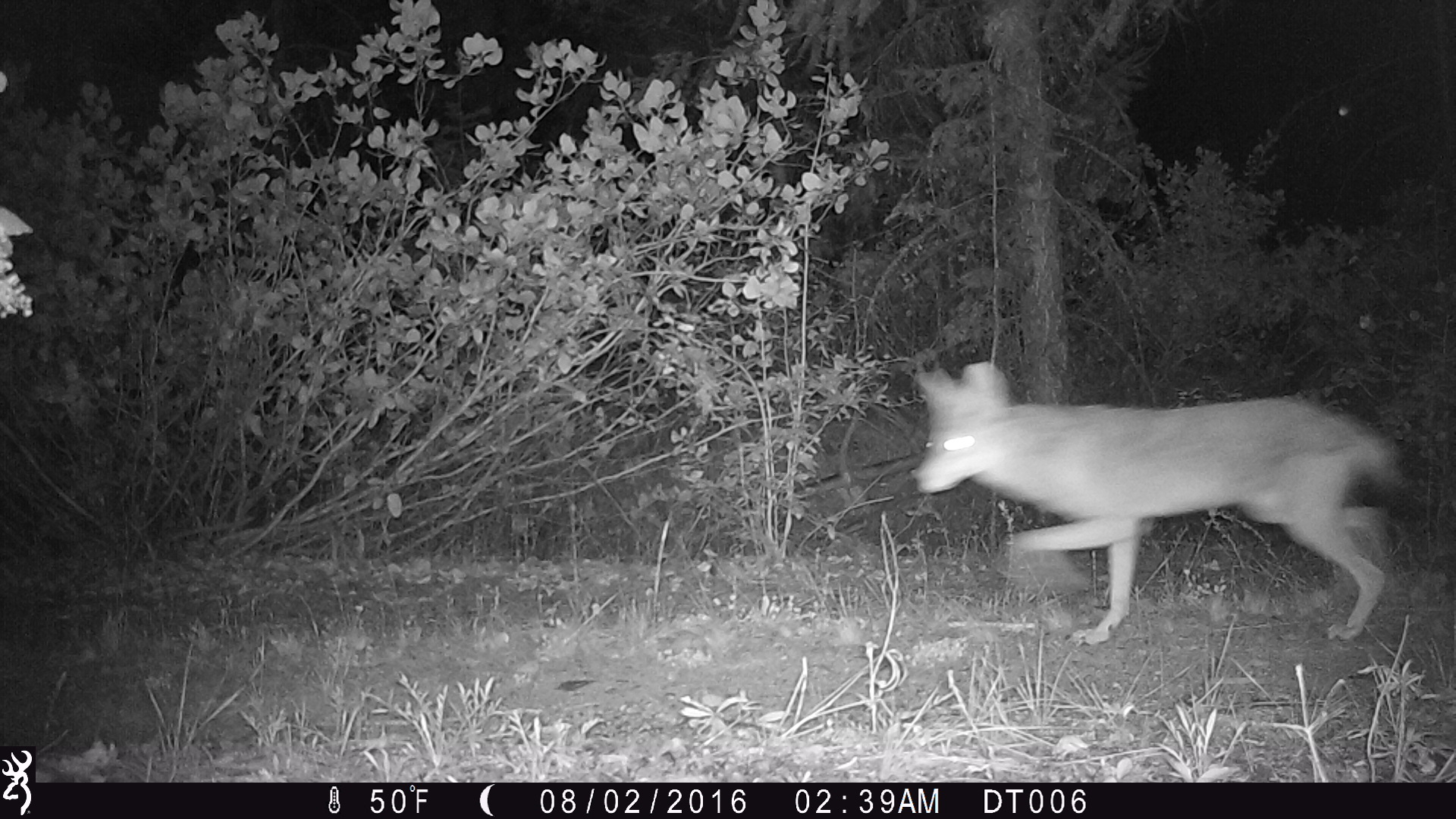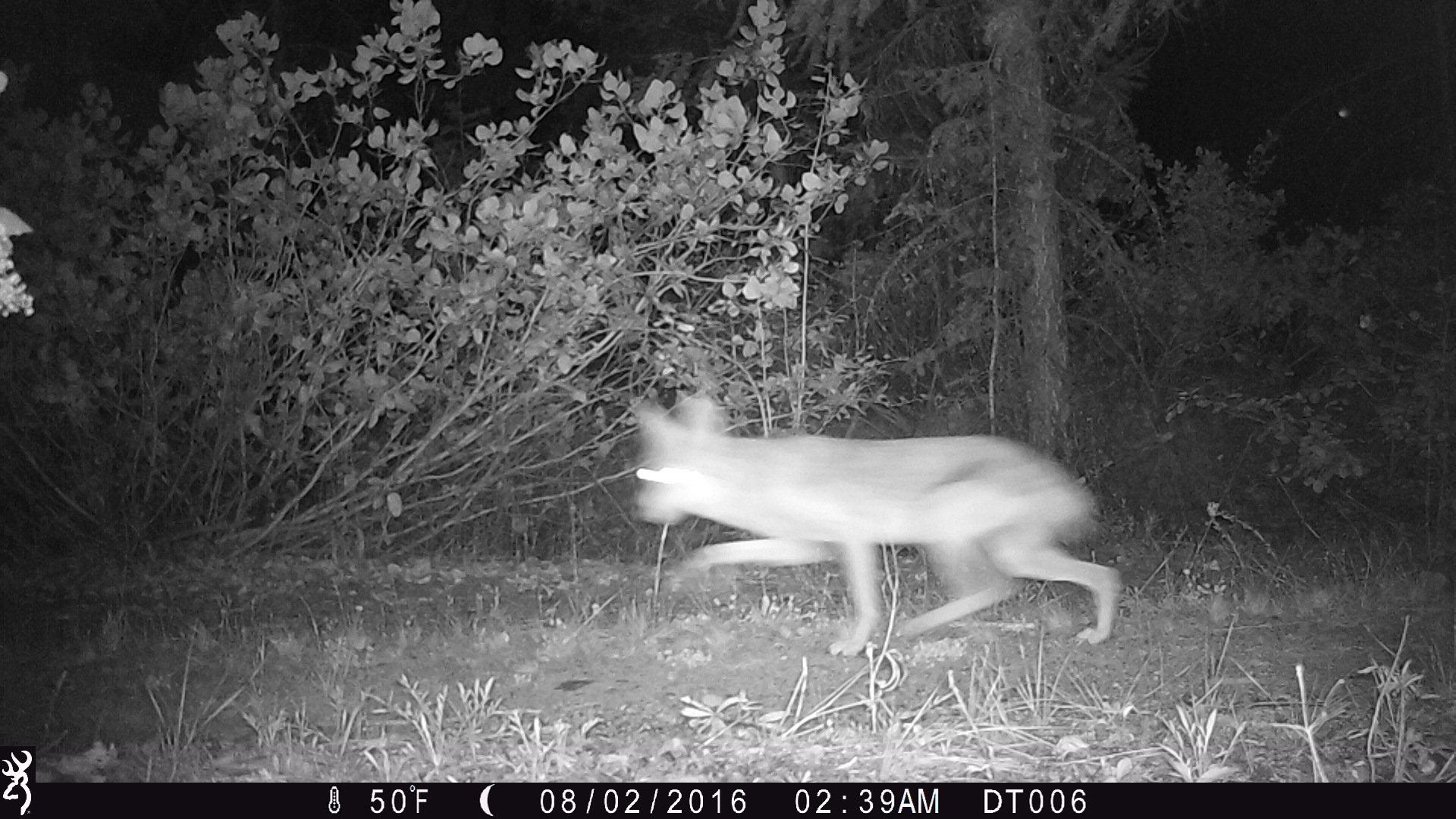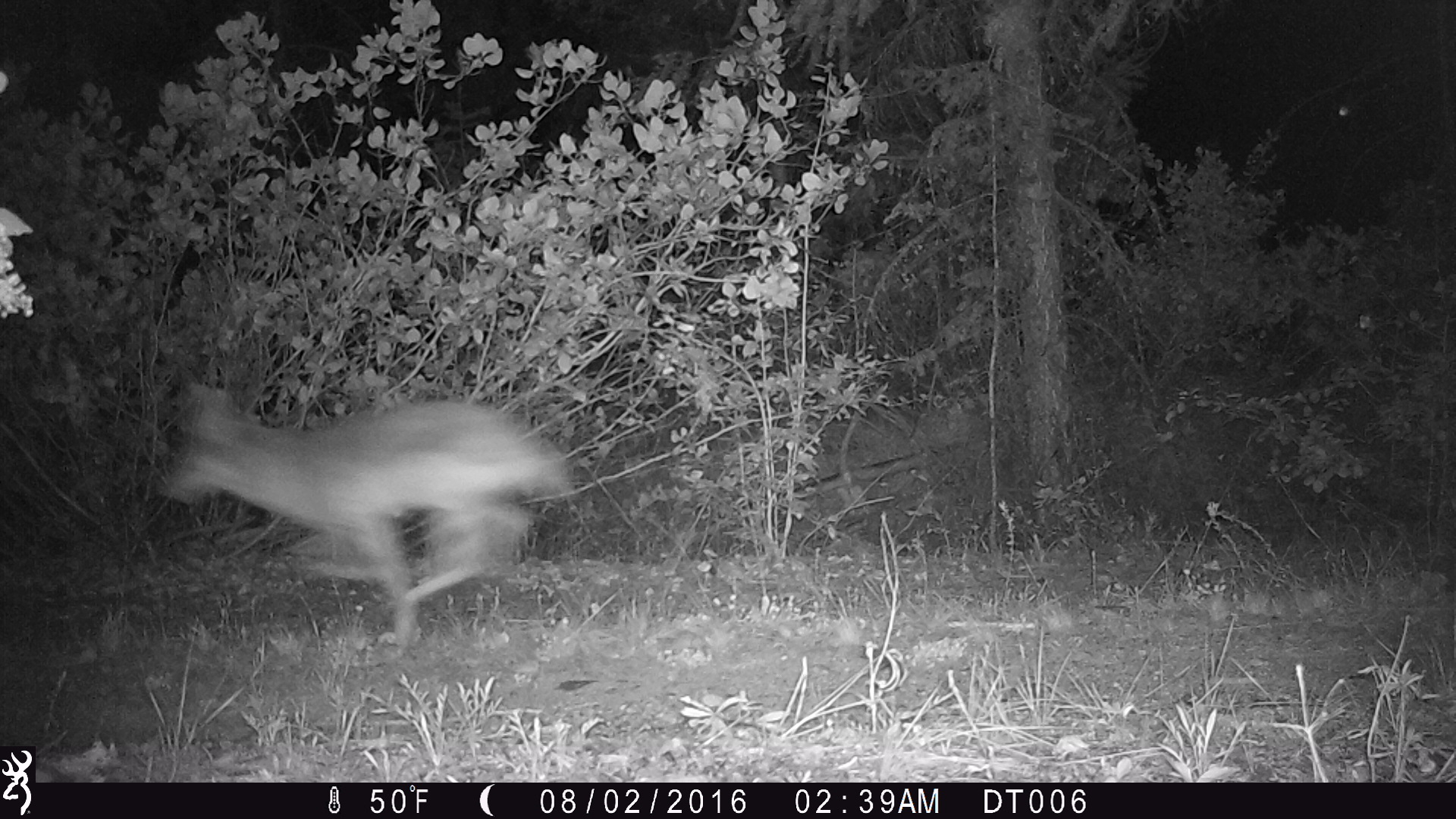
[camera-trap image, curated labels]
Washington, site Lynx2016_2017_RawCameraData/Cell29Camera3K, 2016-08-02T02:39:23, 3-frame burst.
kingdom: Animalia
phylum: Chordata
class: Mammalia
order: Carnivora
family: Canidae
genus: Canis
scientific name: Canis latrans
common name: coyote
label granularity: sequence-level